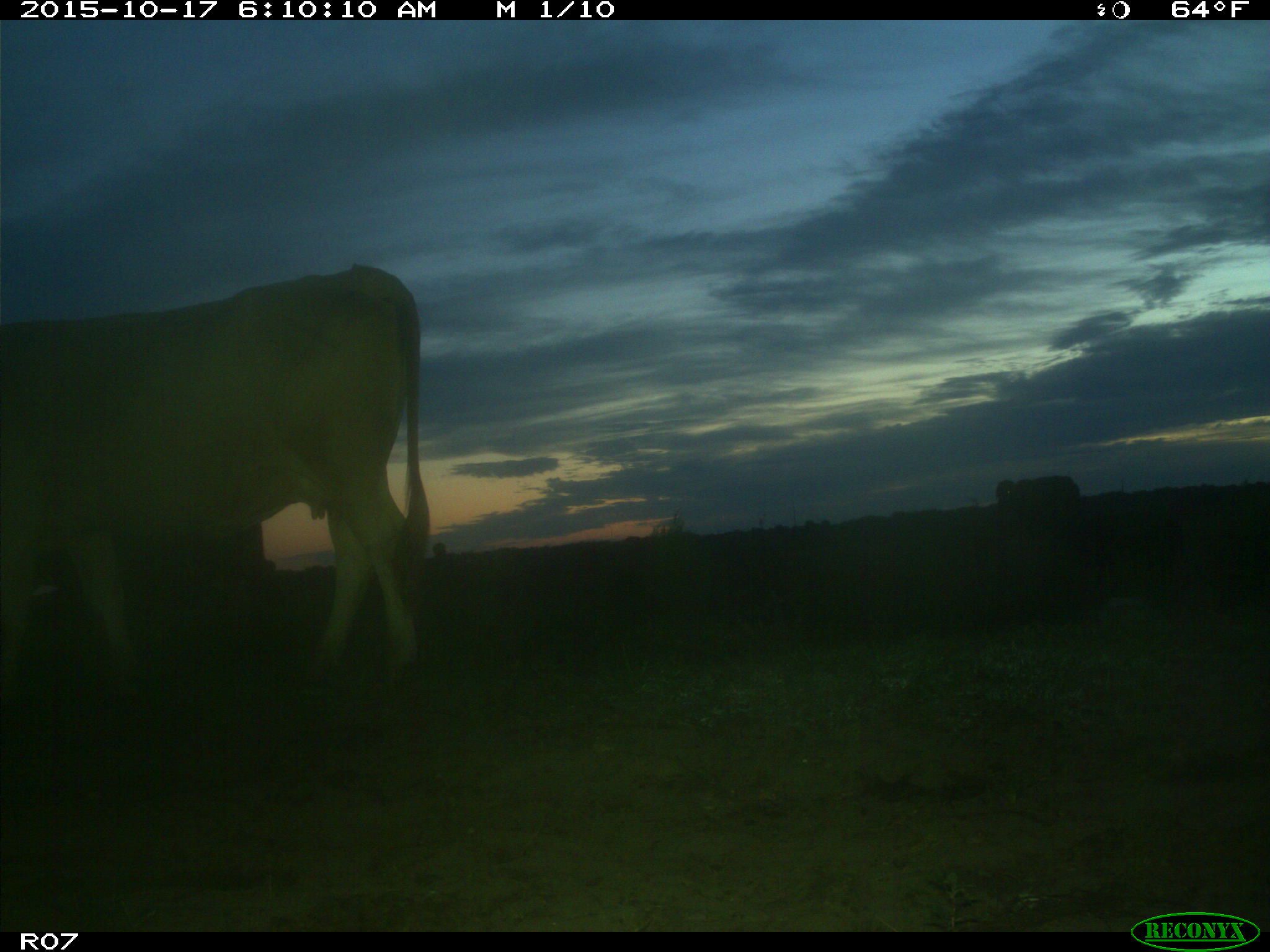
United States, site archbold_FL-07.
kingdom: Animalia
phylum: Chordata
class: Mammalia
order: Artiodactyla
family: Bovidae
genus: Bos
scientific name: Bos taurus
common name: domestic cow